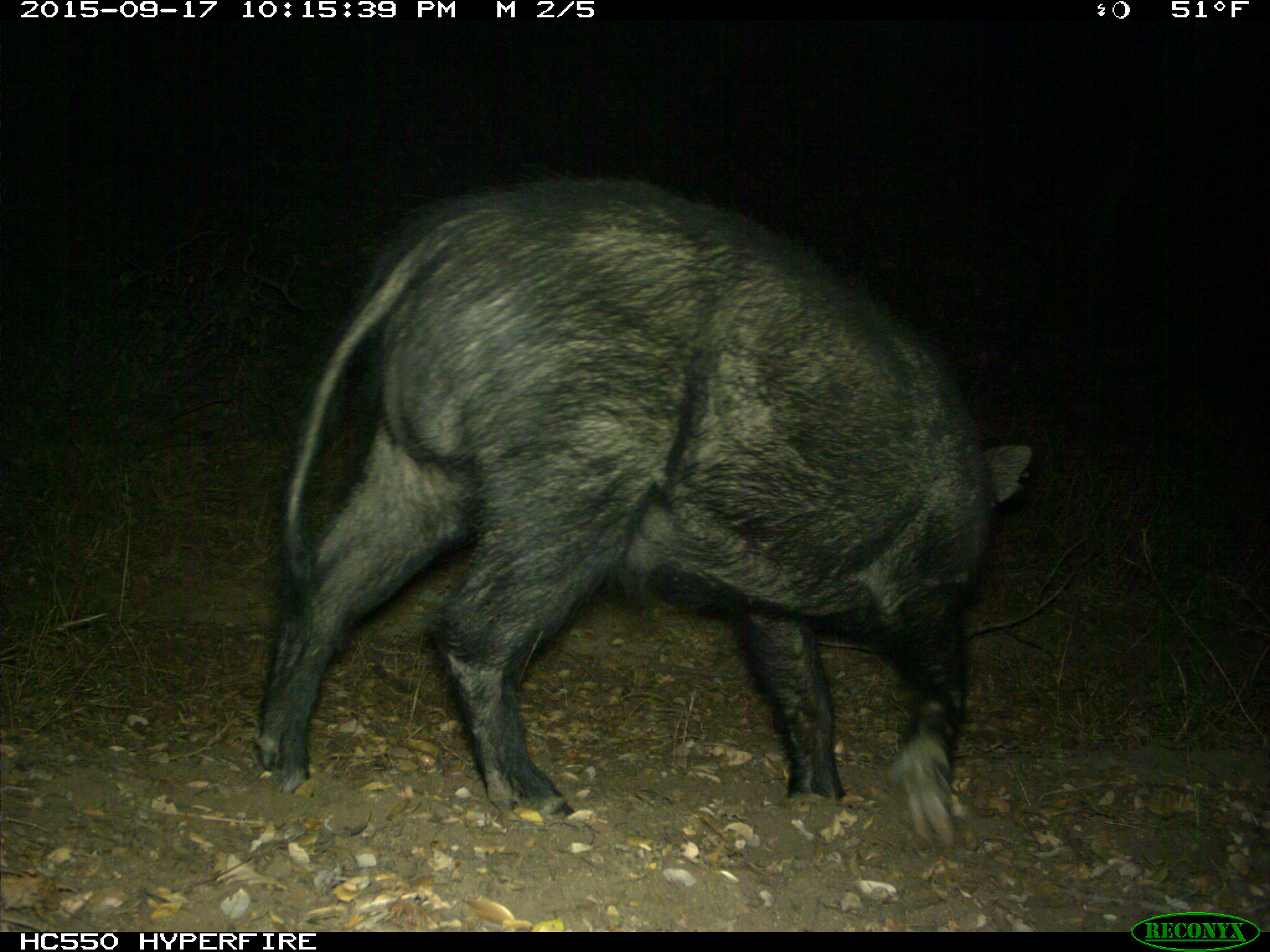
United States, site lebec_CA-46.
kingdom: Animalia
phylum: Chordata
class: Mammalia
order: Artiodactyla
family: Suidae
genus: Sus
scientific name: Sus scrofa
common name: wild boar